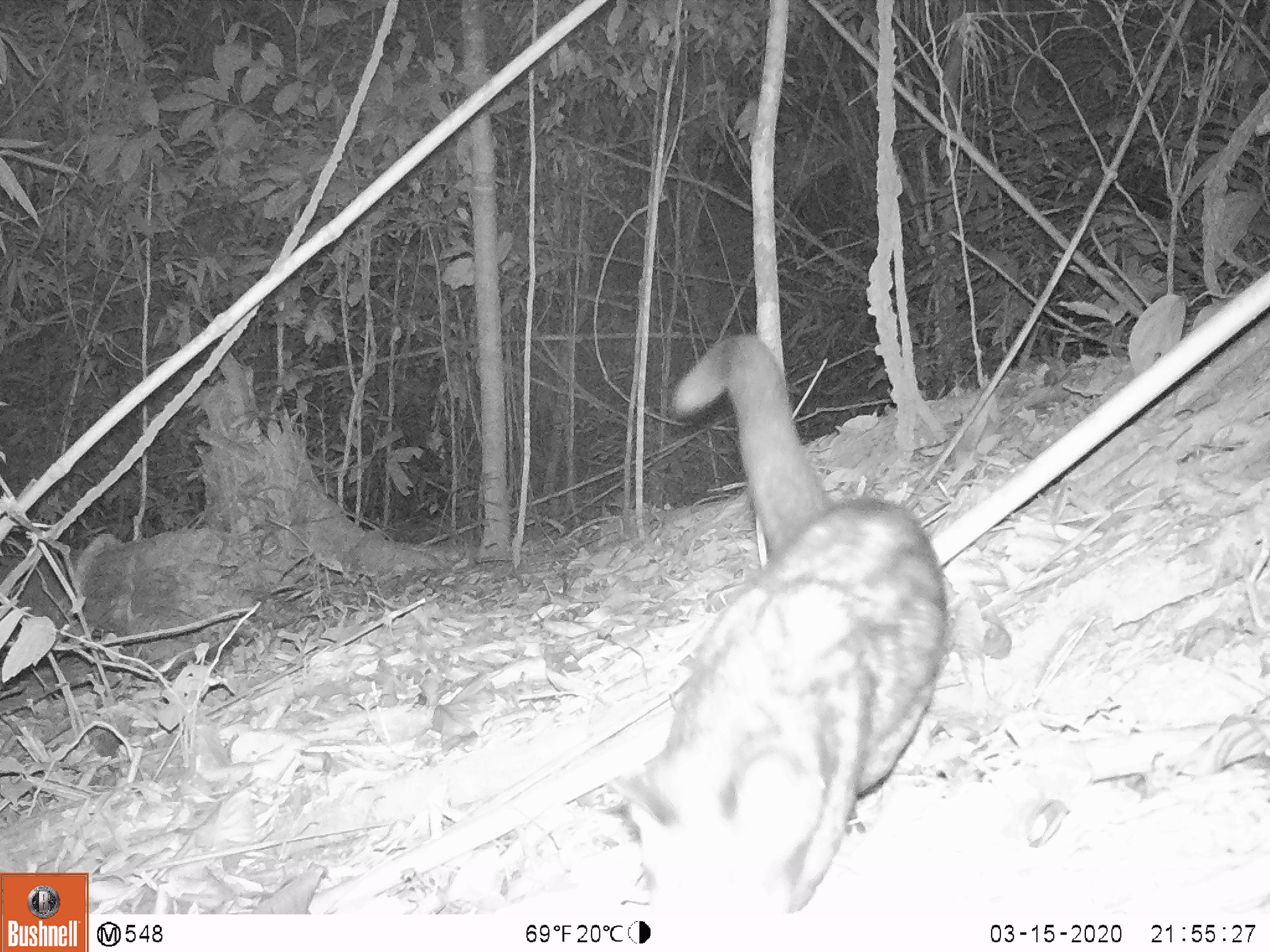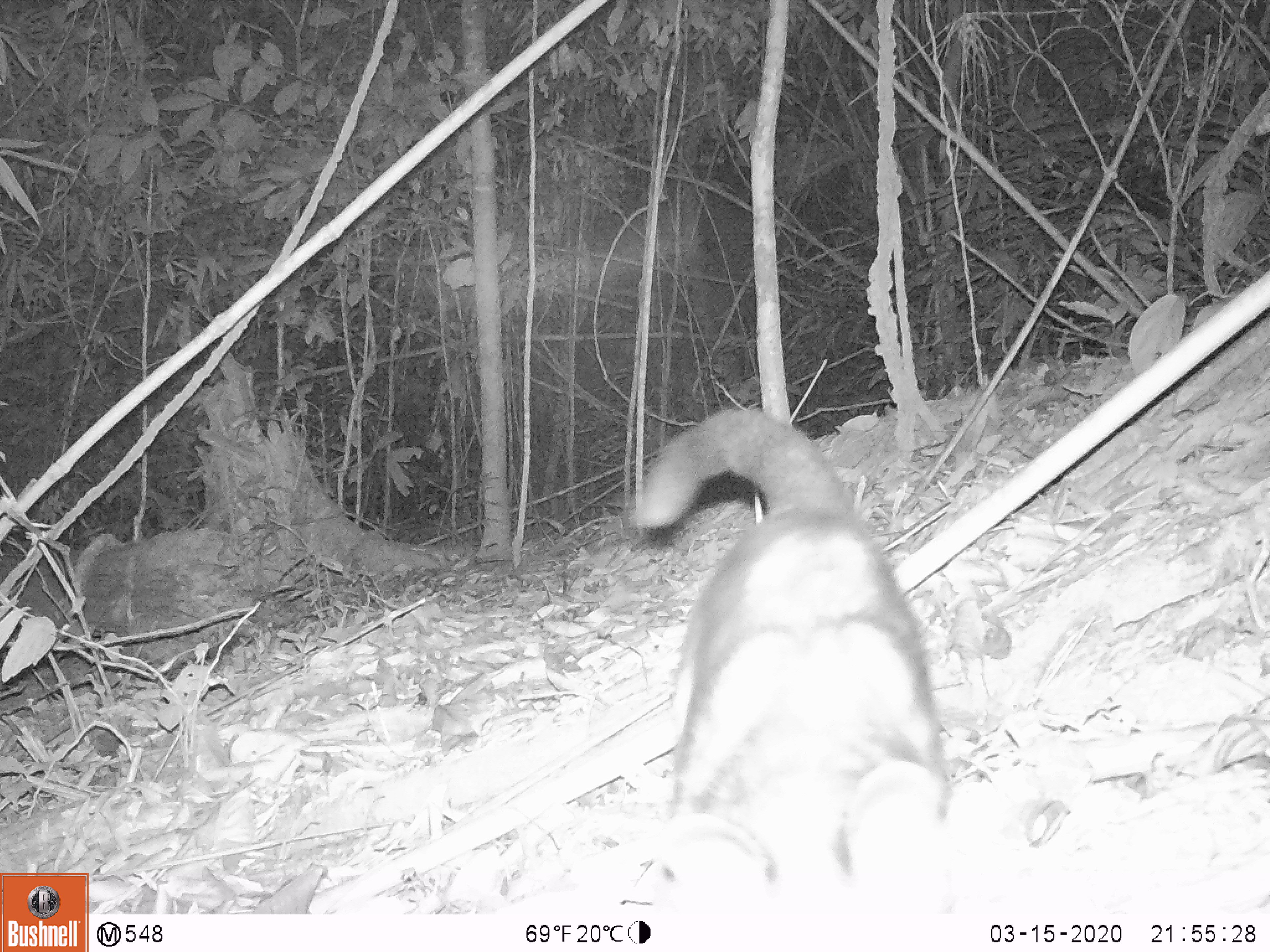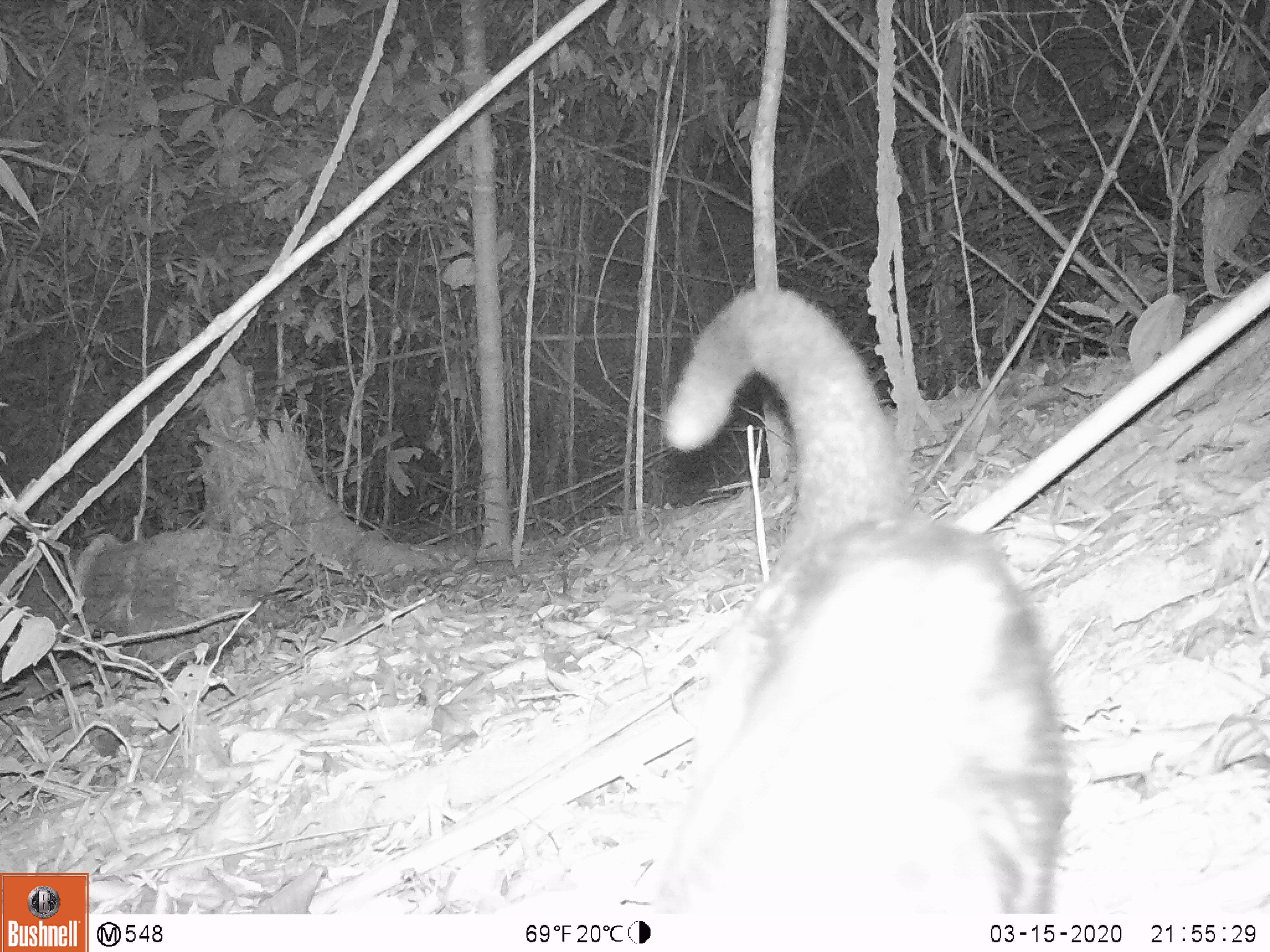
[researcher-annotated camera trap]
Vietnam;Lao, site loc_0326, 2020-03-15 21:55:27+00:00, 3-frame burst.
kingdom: Animalia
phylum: Chordata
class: Mammalia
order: Carnivora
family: Viverridae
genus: Paradoxurus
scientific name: Paradoxurus hermaphroditus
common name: common palm civet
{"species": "common palm civet (Paradoxurus hermaphroditus)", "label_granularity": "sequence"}